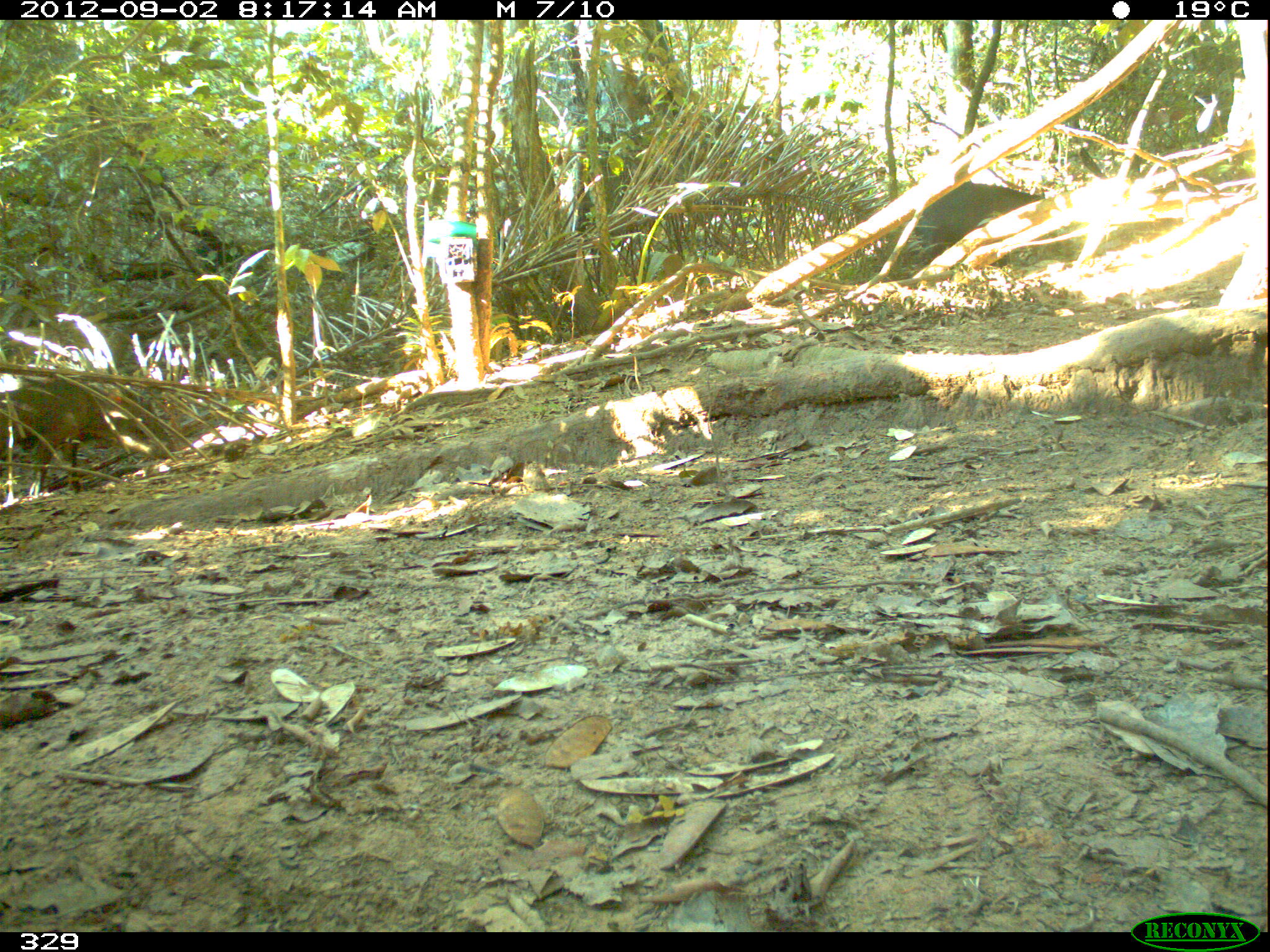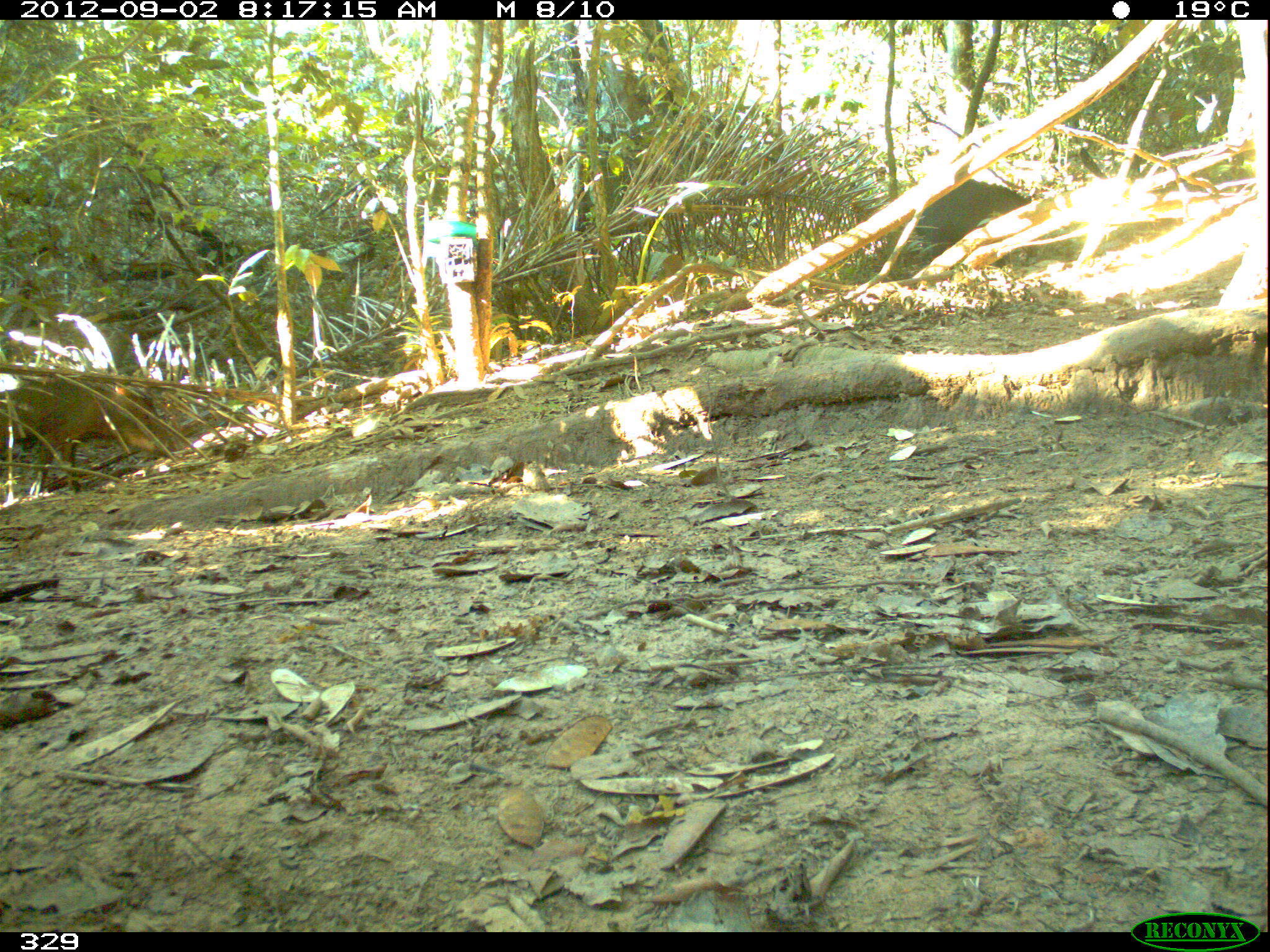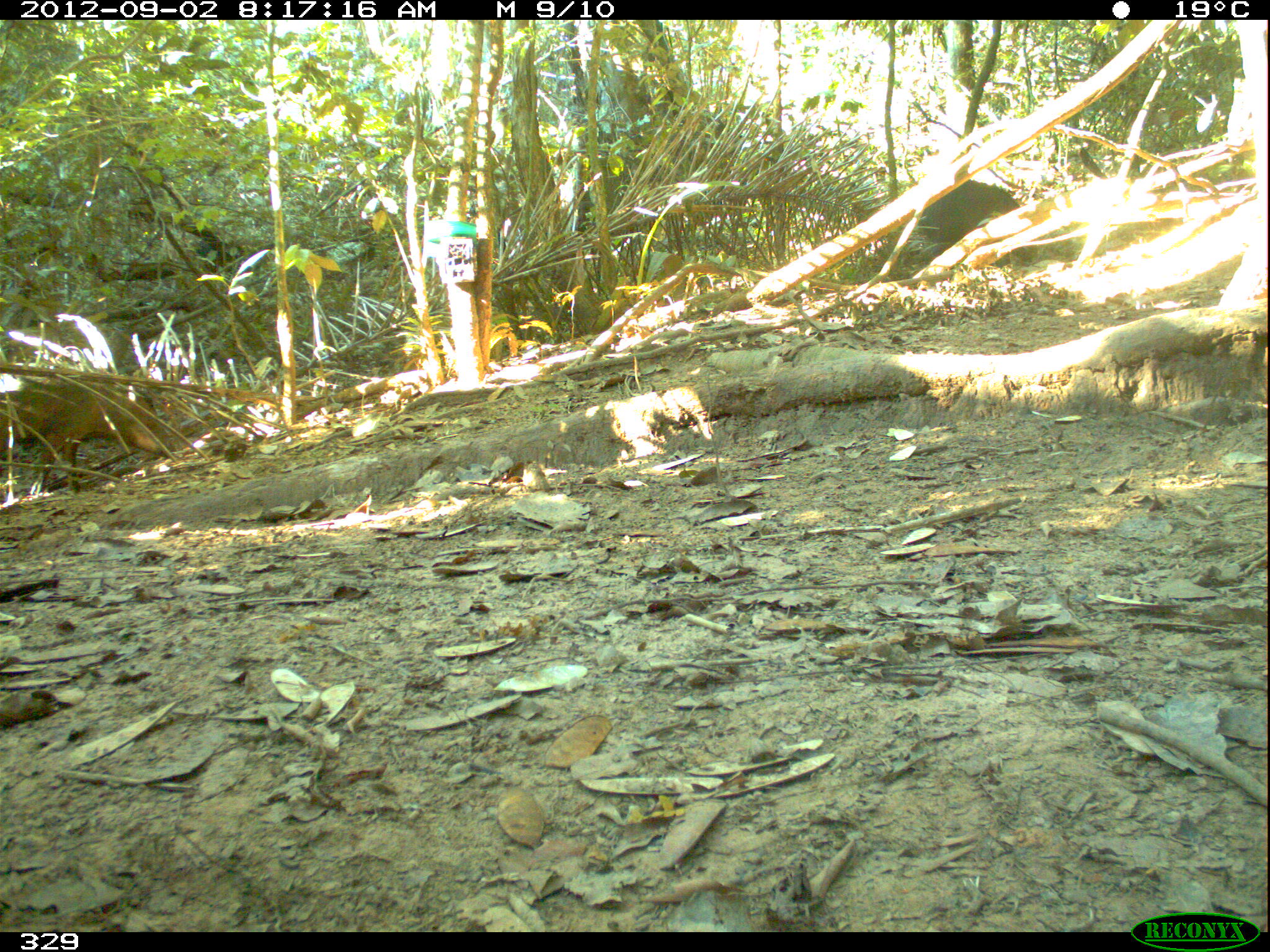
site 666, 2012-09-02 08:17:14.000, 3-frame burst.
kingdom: Animalia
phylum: Chordata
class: Mammalia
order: Artiodactyla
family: Tayassuidae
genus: Tayassu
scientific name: Tayassu pecari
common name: white-lipped peccary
Tayassu pecari (white-lipped peccary).